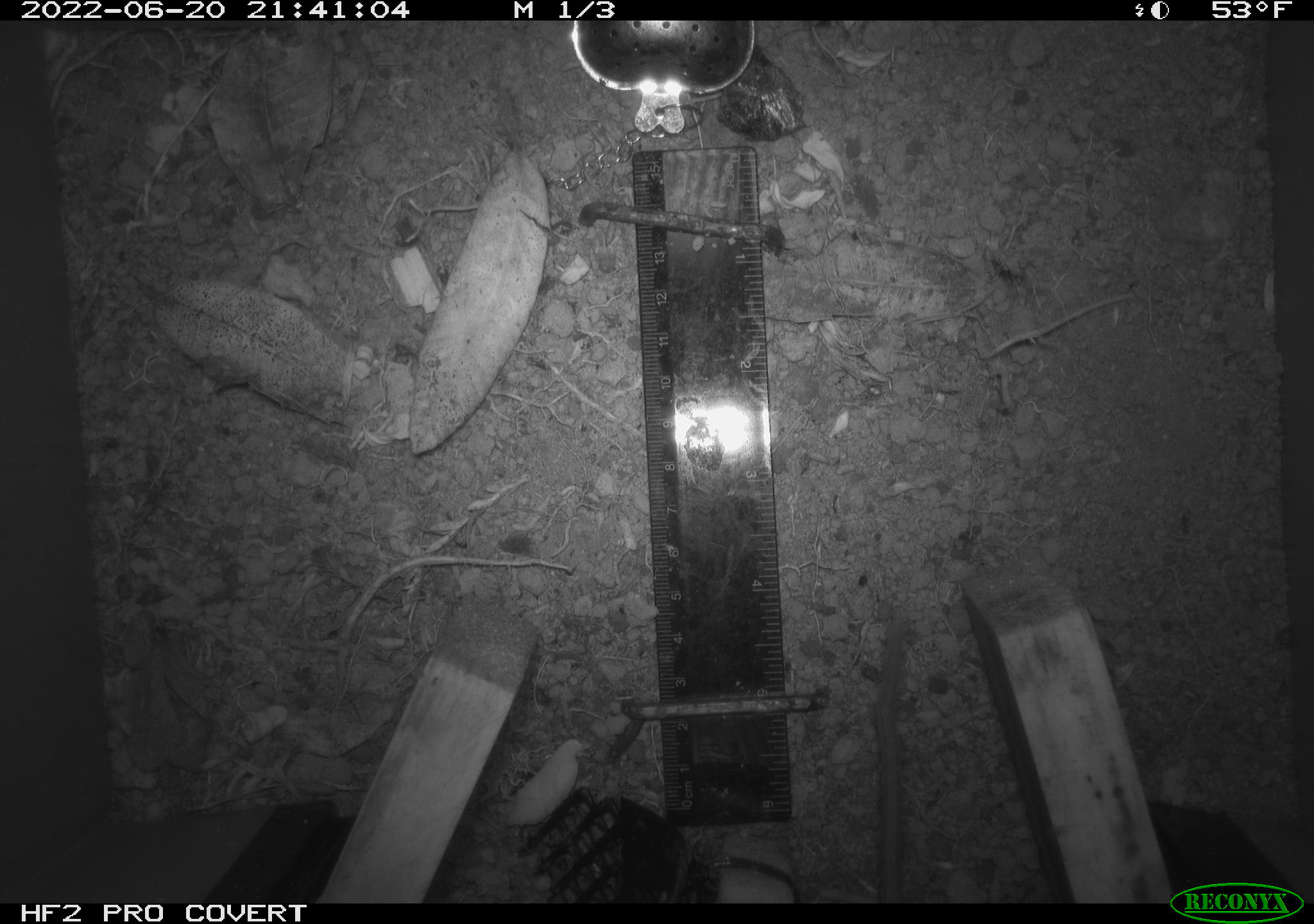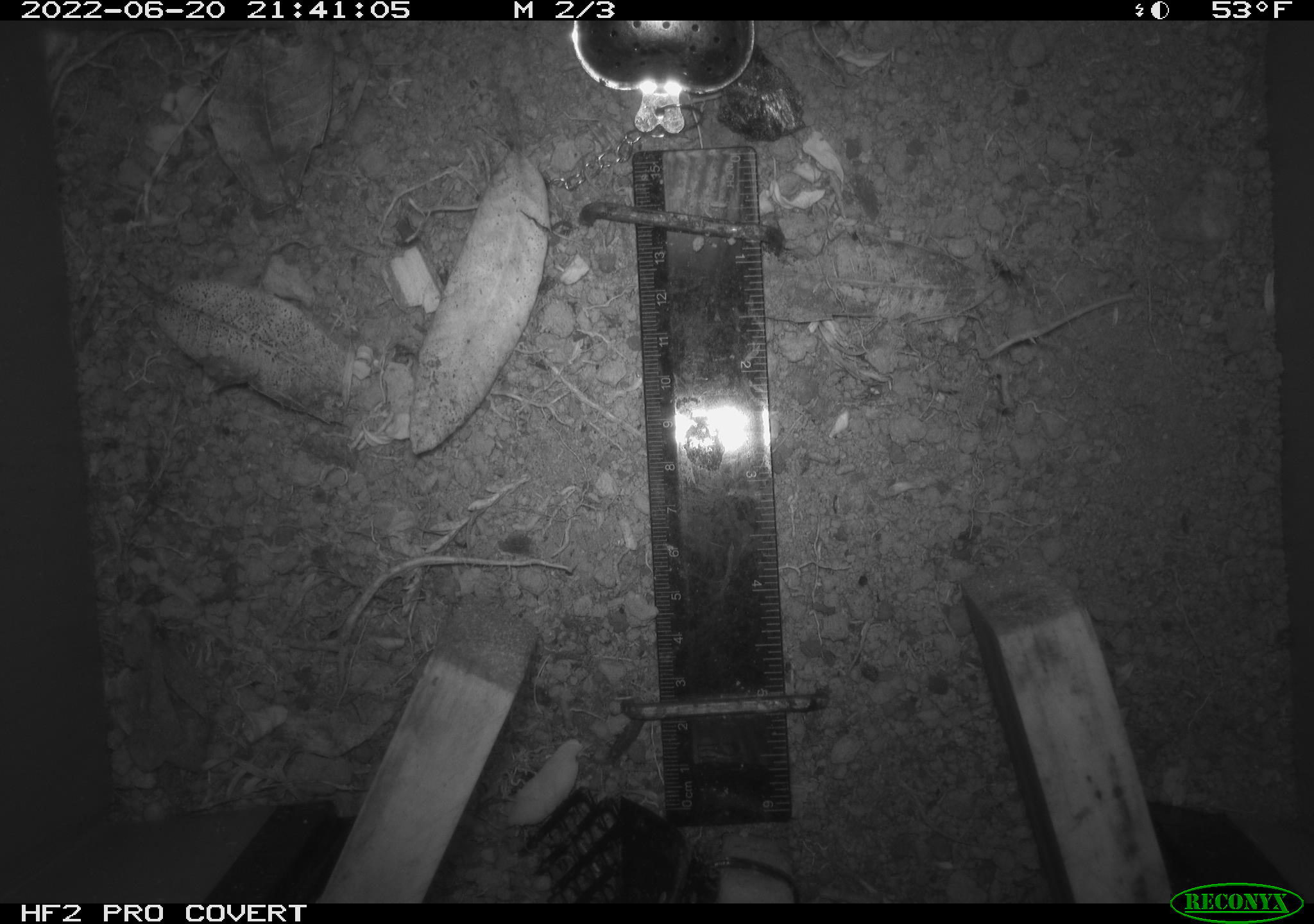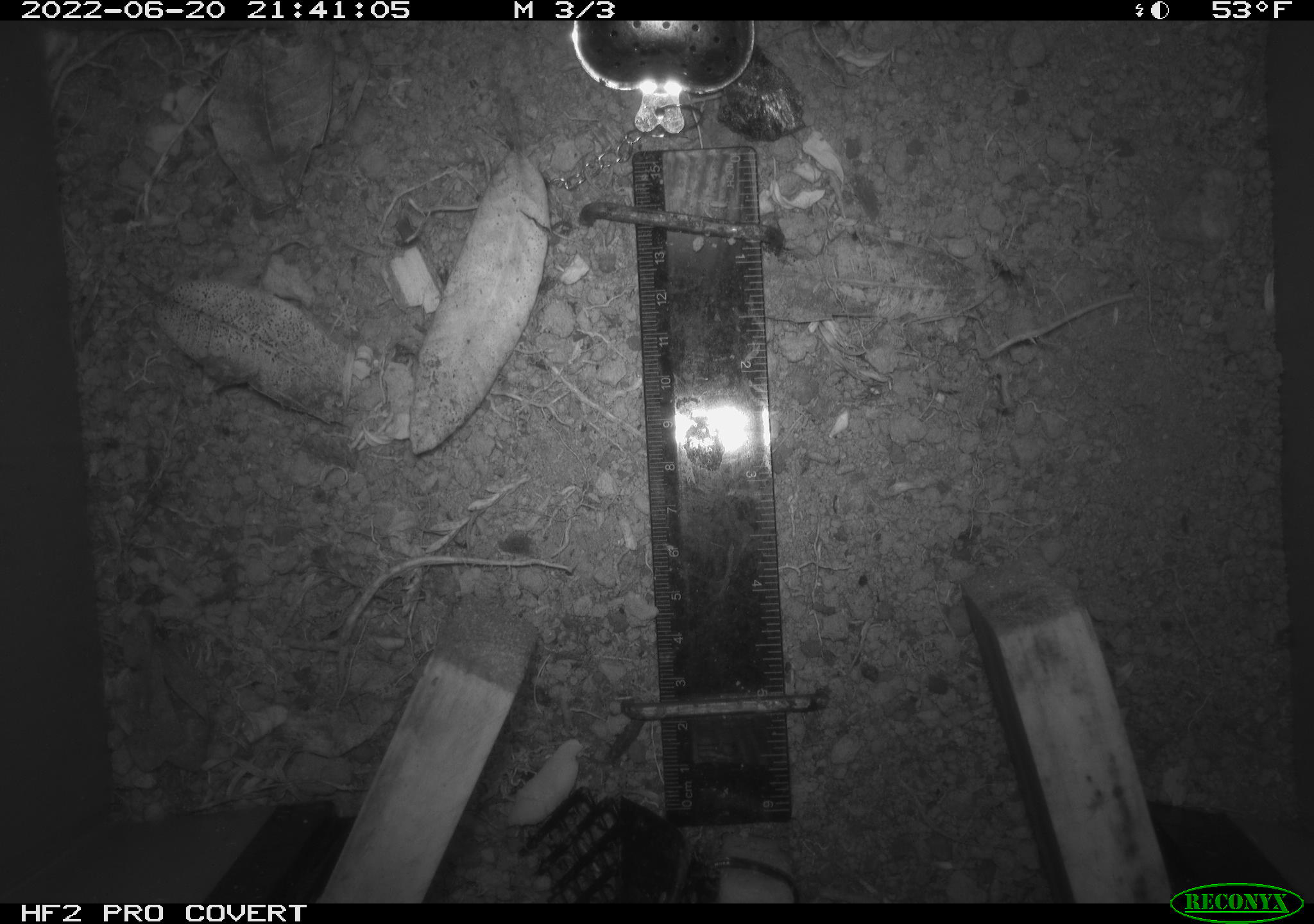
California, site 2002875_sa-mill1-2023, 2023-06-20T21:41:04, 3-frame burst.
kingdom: Animalia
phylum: Chordata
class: Mammalia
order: Rodentia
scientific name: Rodentia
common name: mouse species